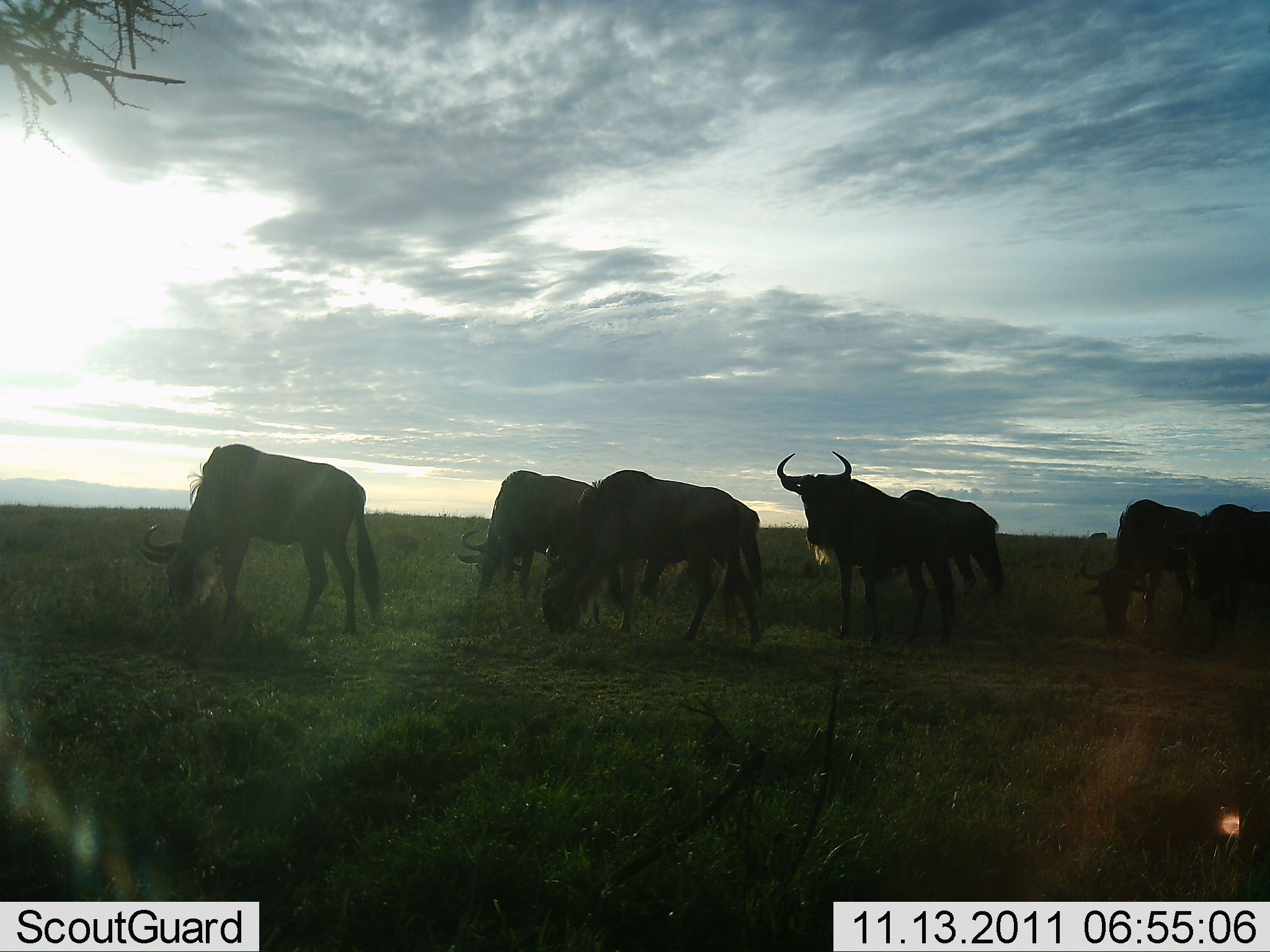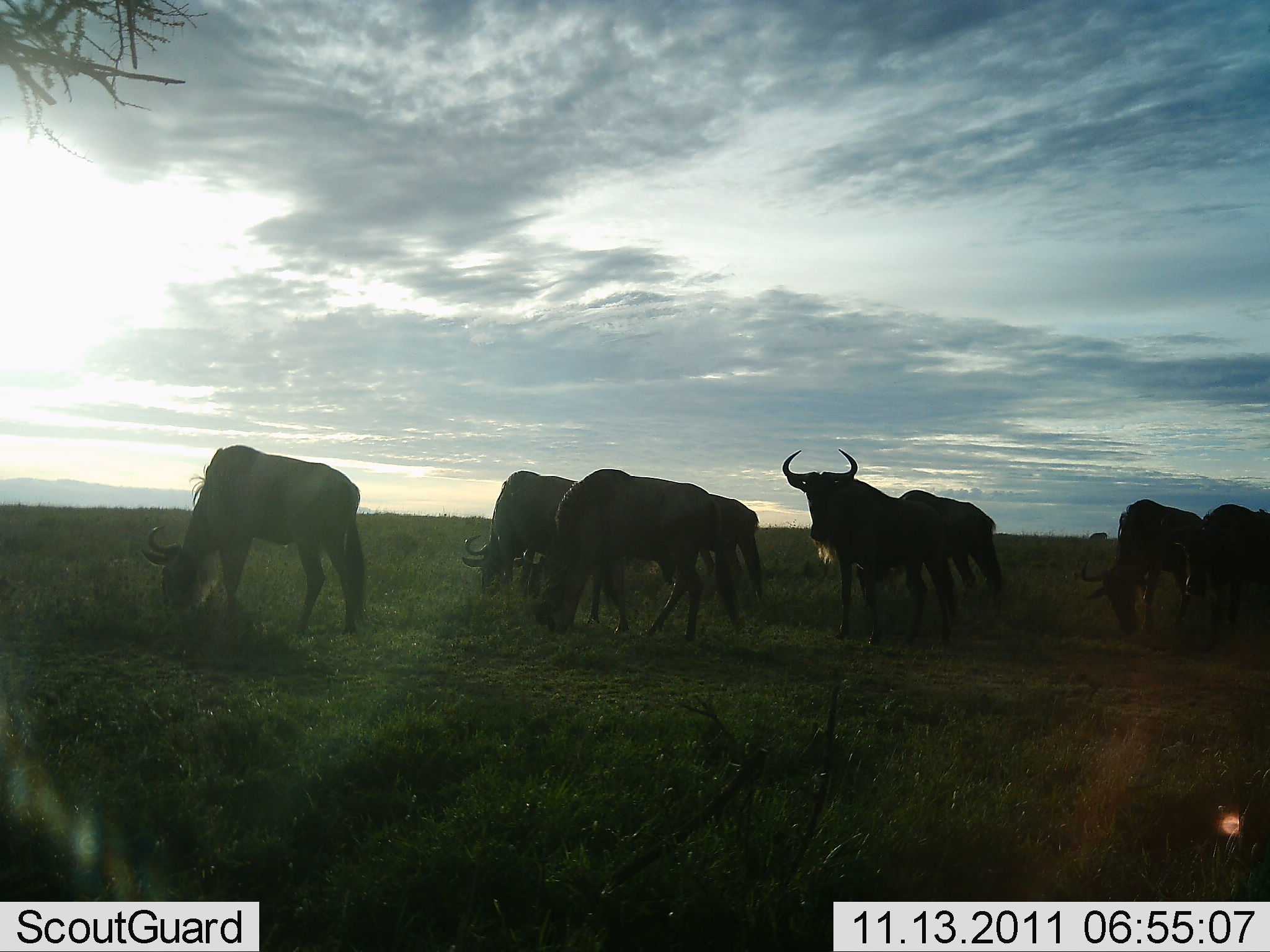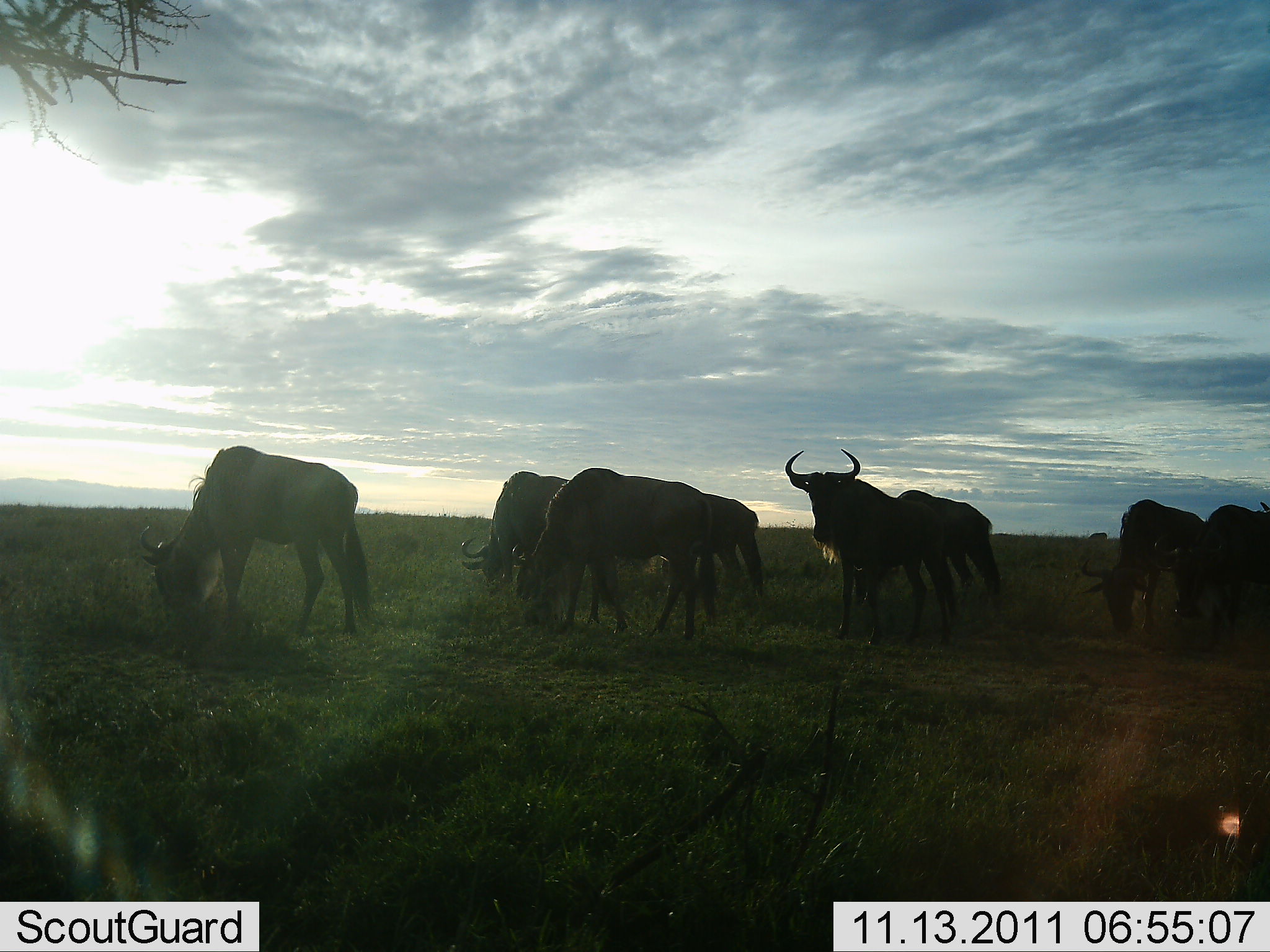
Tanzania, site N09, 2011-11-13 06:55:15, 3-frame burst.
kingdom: Animalia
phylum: Chordata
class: Mammalia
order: Artiodactyla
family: Bovidae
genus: Connochaetes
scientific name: Connochaetes taurinus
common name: blue wildebeest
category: wildebeest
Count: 8.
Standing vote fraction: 40%.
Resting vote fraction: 10%.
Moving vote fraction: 0%.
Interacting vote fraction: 0%.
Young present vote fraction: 0%.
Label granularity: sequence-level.